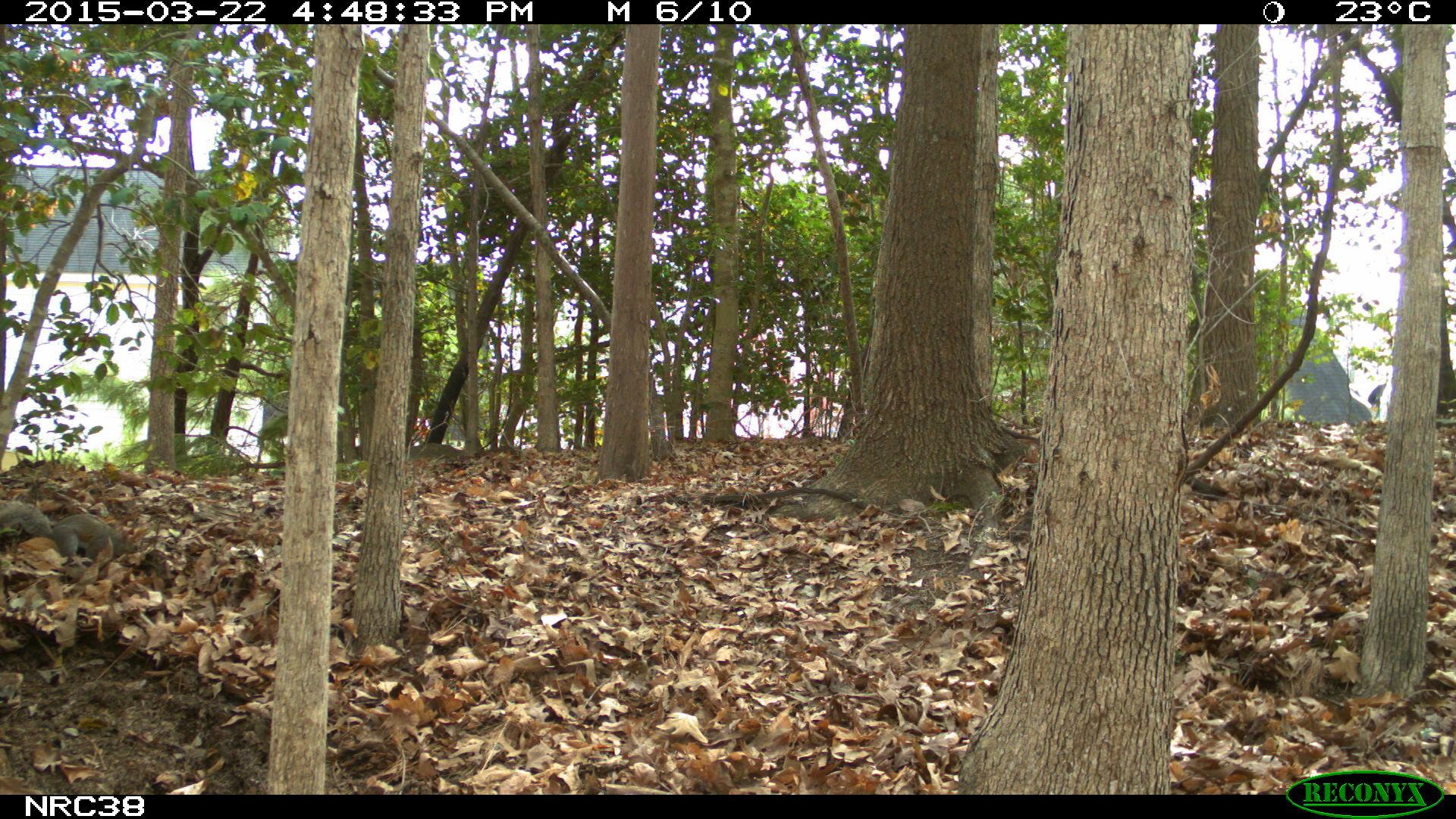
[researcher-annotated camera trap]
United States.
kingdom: Animalia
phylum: Chordata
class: Mammalia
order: Rodentia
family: Sciuridae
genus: Sciurus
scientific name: Sciurus carolinensis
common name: eastern gray squirrel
Eastern Gray Squirrel (Sciurus carolinensis).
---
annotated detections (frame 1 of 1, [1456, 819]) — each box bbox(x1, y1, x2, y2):
Eastern Gray Squirrel: bbox(0, 498, 136, 567)